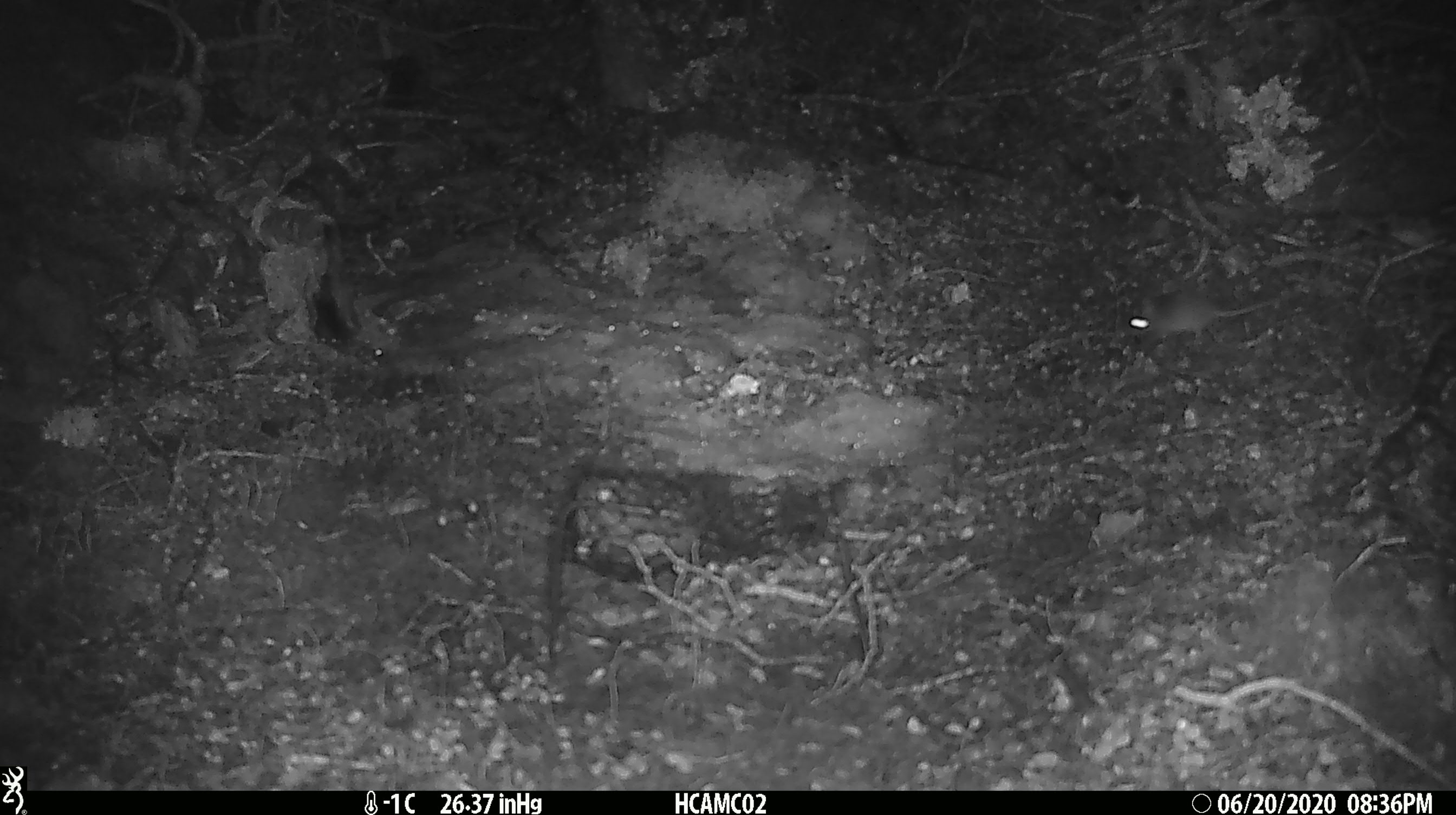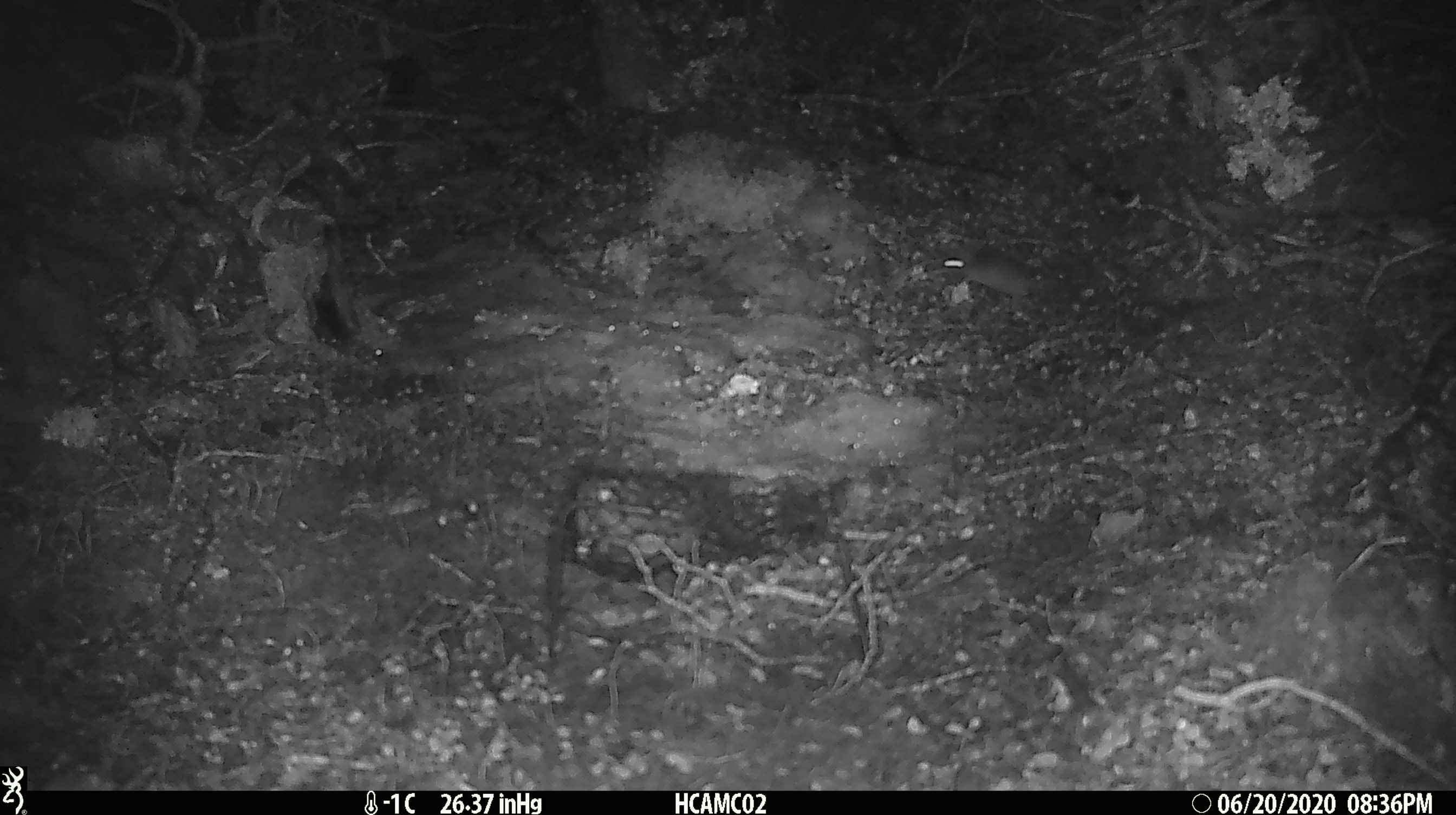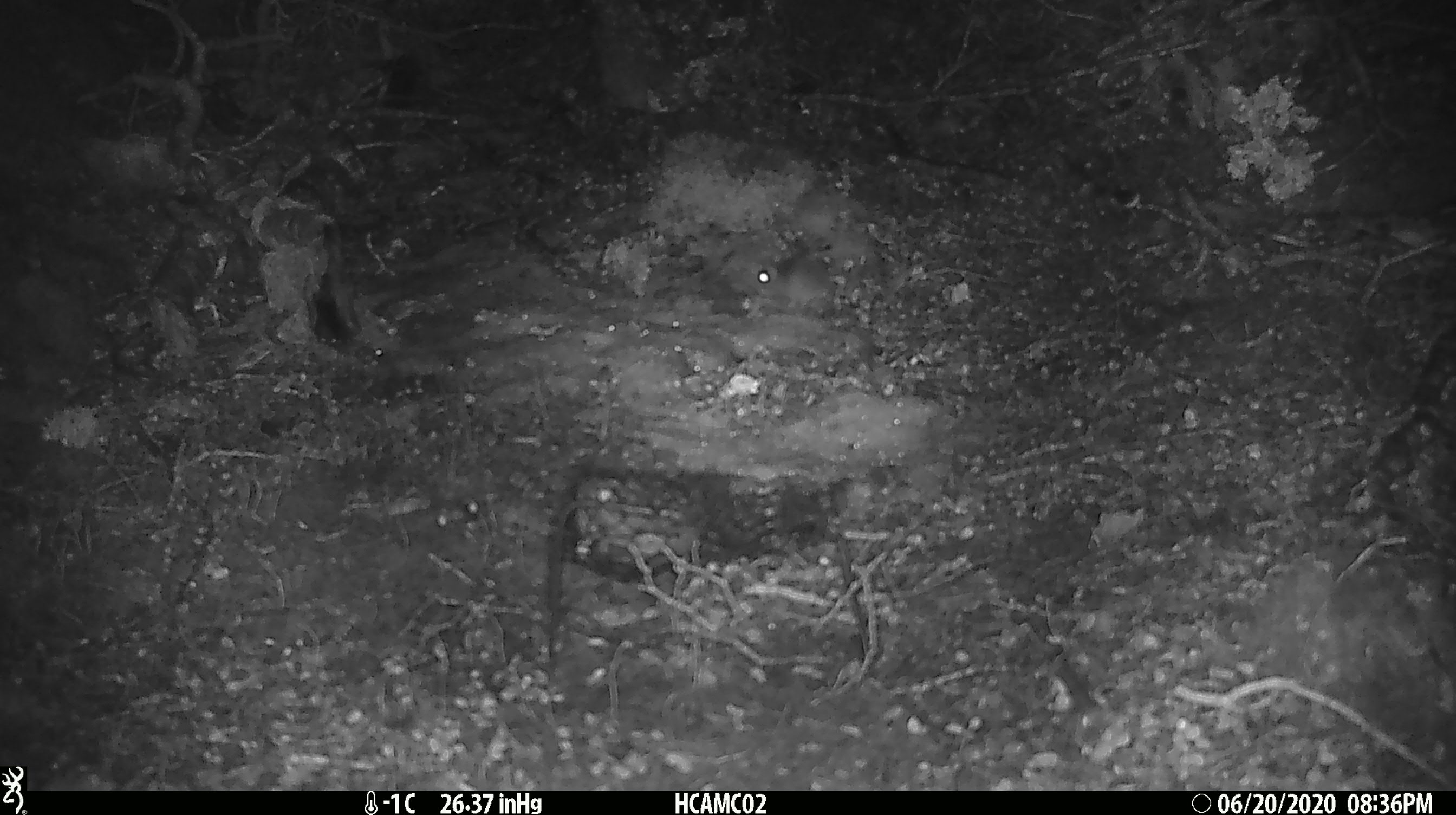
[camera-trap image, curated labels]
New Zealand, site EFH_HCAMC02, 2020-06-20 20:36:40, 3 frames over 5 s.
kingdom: Animalia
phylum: Chordata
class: Mammalia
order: Rodentia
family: Muridae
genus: Mus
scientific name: Mus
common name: mouse